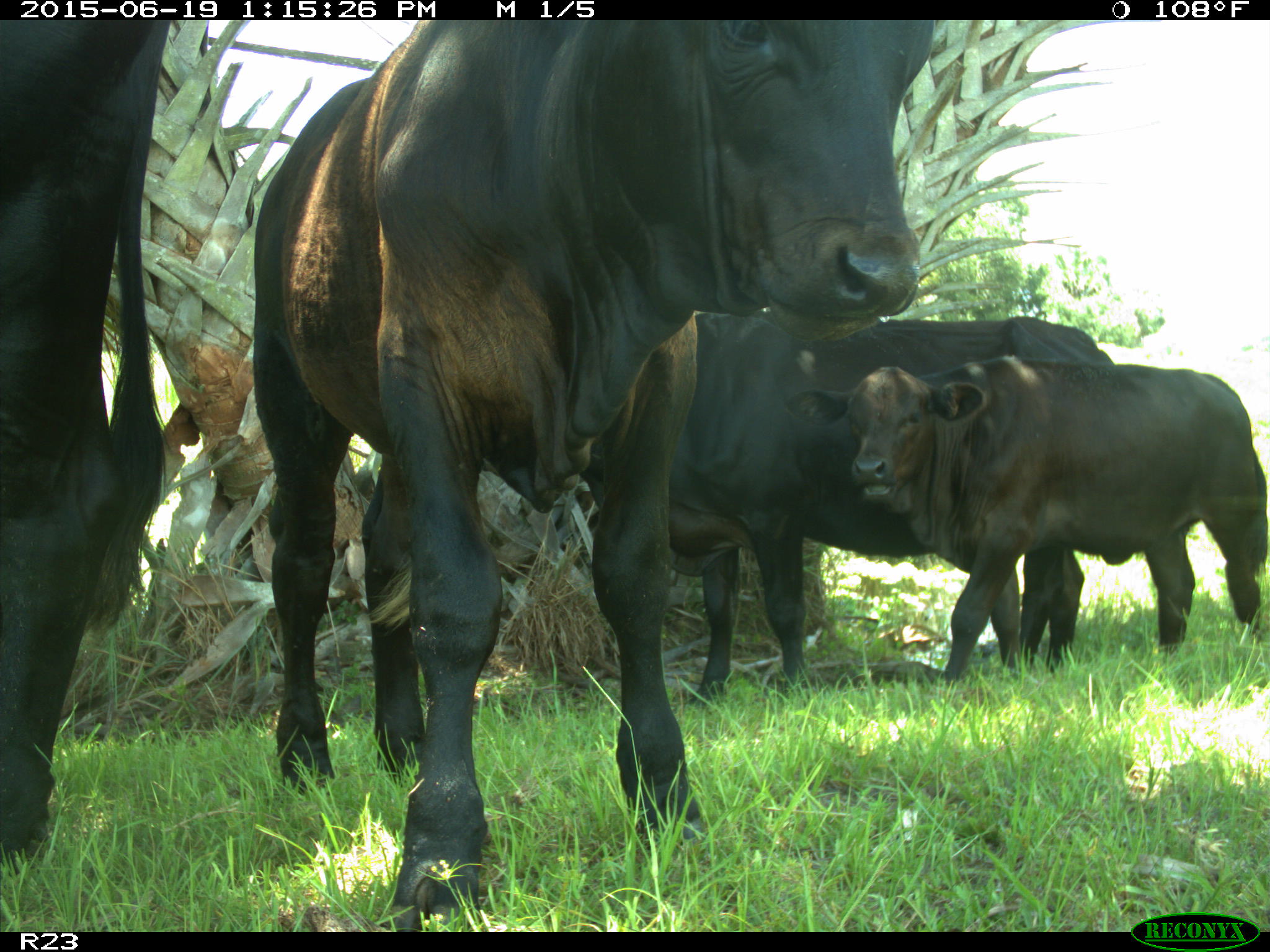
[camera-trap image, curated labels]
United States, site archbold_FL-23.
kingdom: Animalia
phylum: Chordata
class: Mammalia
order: Artiodactyla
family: Suidae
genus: Sus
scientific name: Sus scrofa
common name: wild boar